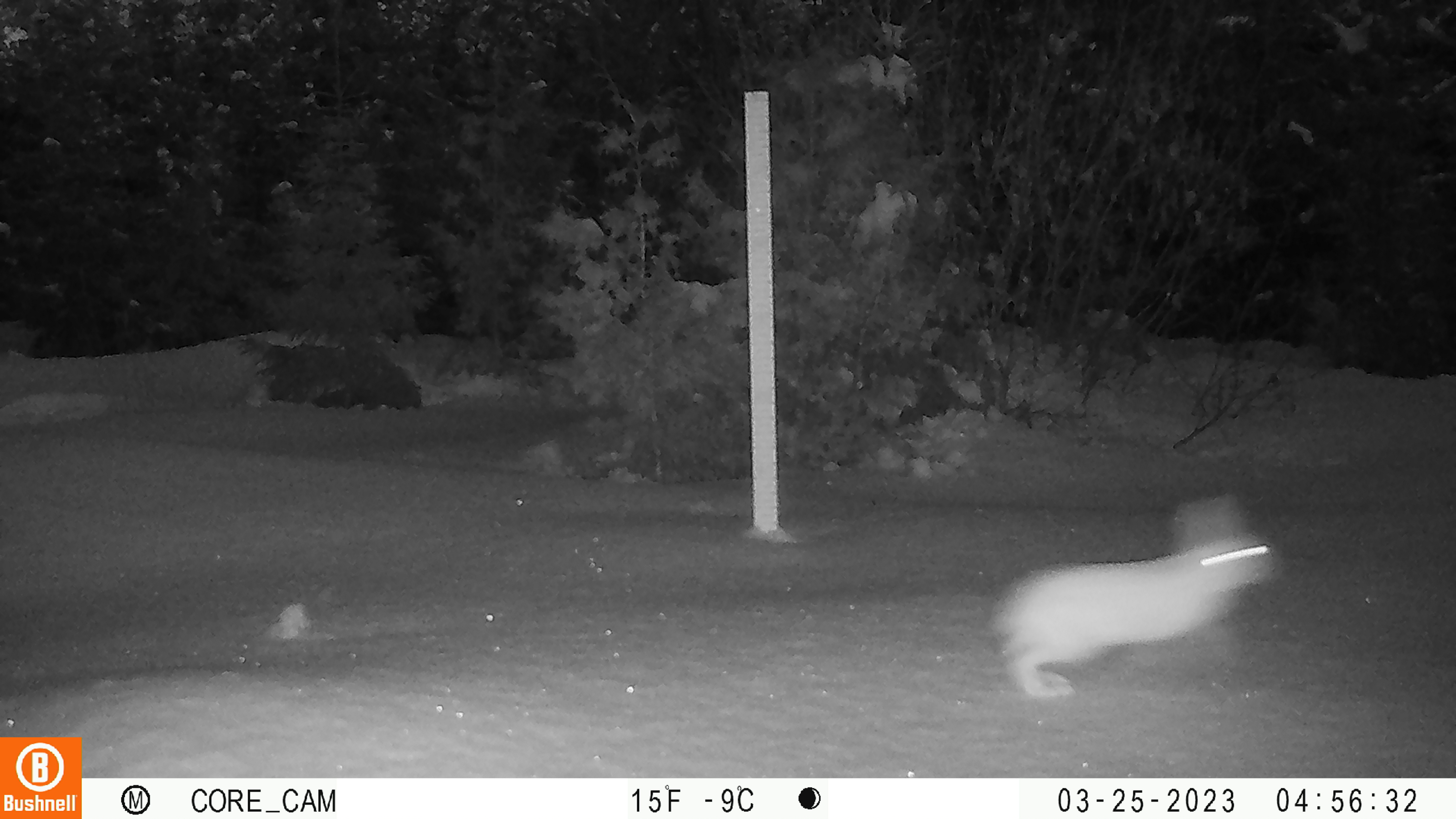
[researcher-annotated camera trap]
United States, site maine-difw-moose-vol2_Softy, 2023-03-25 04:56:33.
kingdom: Animalia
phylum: Chordata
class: Mammalia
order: Lagomorpha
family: Leporidae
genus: Lepus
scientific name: Lepus americanus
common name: snowshoe hare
Snowshoe hare (Lepus americanus).